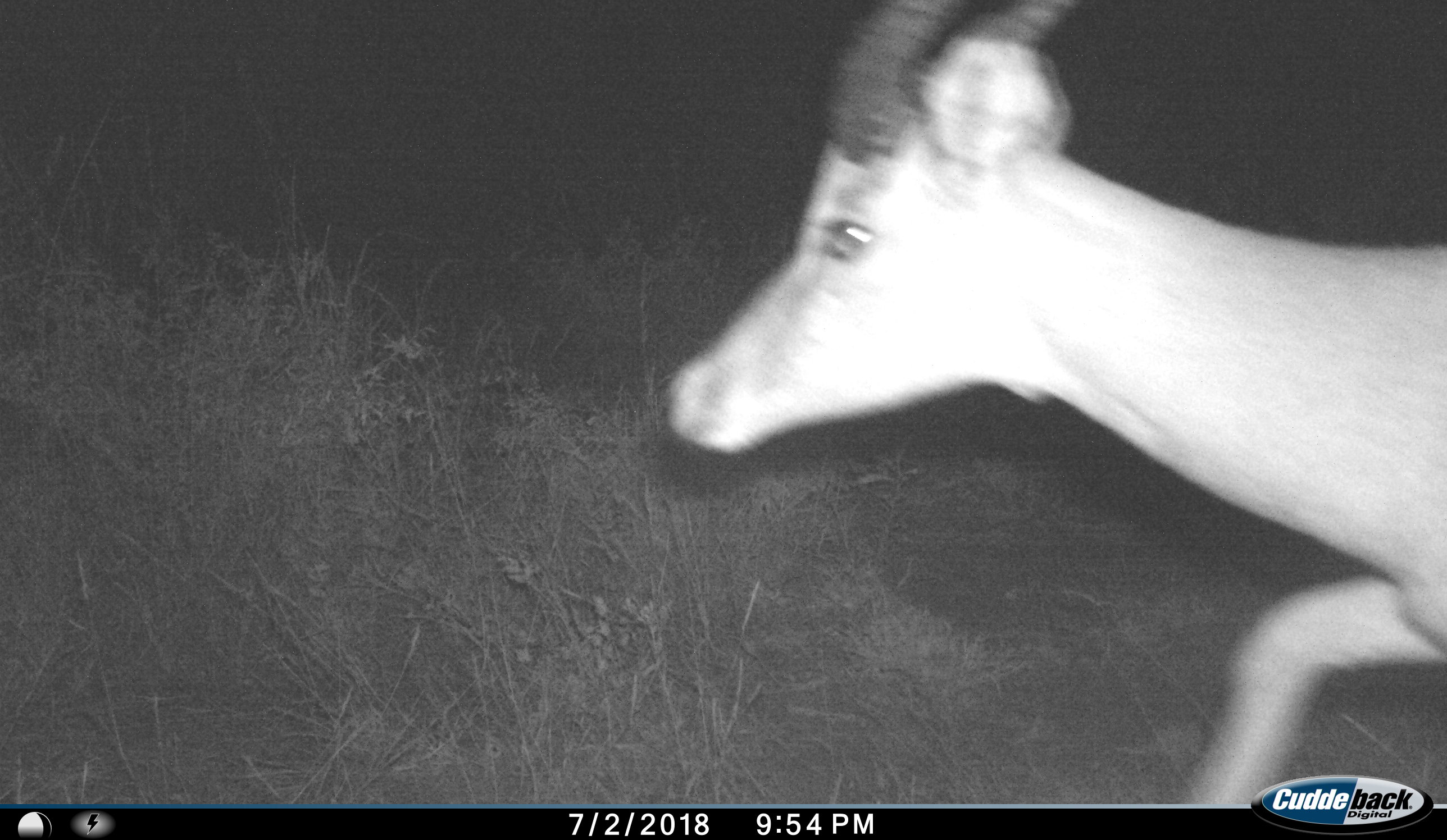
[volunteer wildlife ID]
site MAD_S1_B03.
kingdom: Animalia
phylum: Chordata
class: Mammalia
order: Artiodactyla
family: Bovidae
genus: Aepyceros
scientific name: Aepyceros melampus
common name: impala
Impala (Aepyceros melampus), count 1. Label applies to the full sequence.